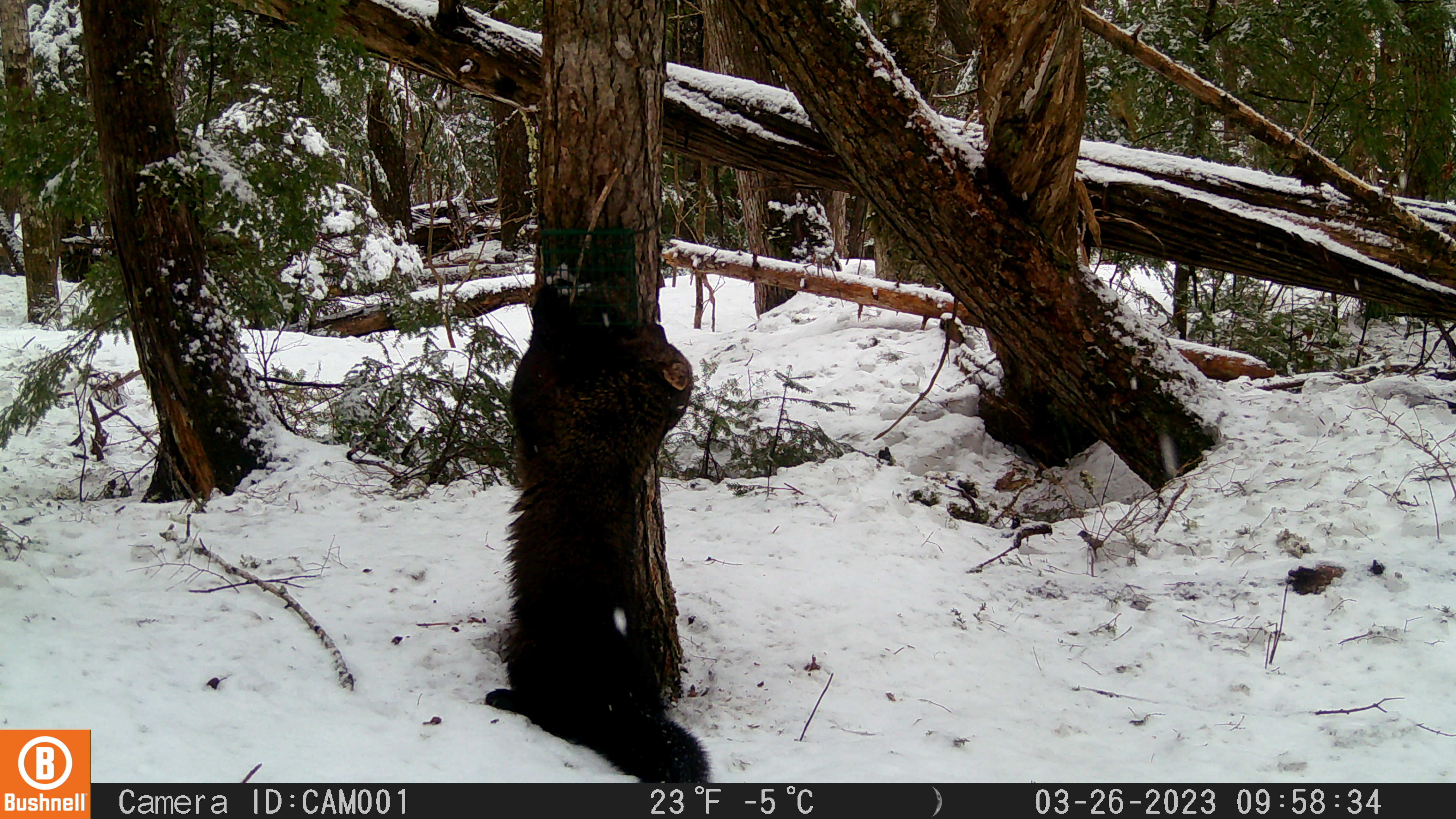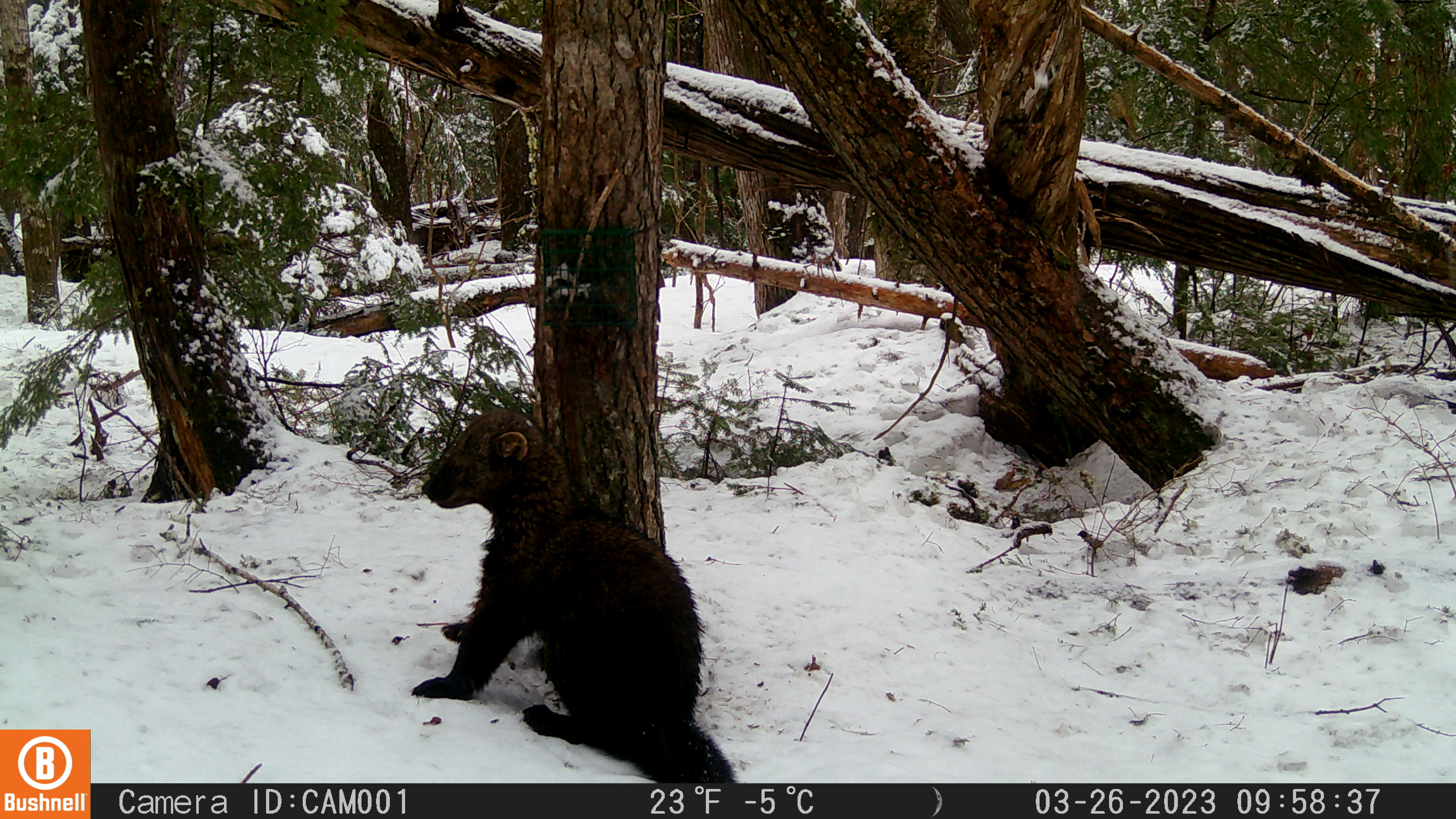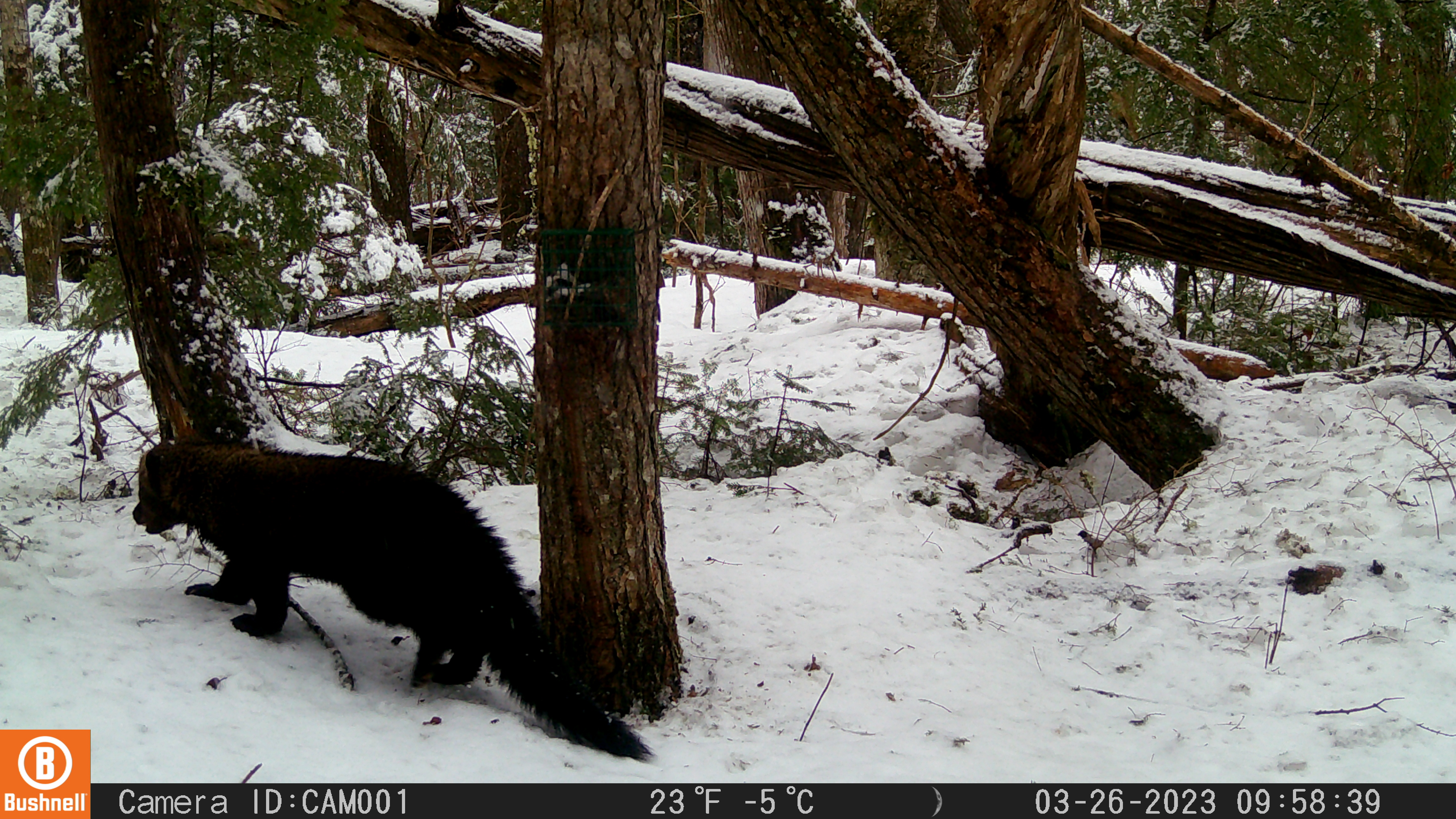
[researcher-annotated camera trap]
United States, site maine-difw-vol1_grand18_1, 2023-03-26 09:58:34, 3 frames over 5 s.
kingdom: Animalia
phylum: Chordata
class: Mammalia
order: Carnivora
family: Mustelidae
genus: Pekania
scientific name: Pekania pennanti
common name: fisher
Fisher (Pekania pennanti).